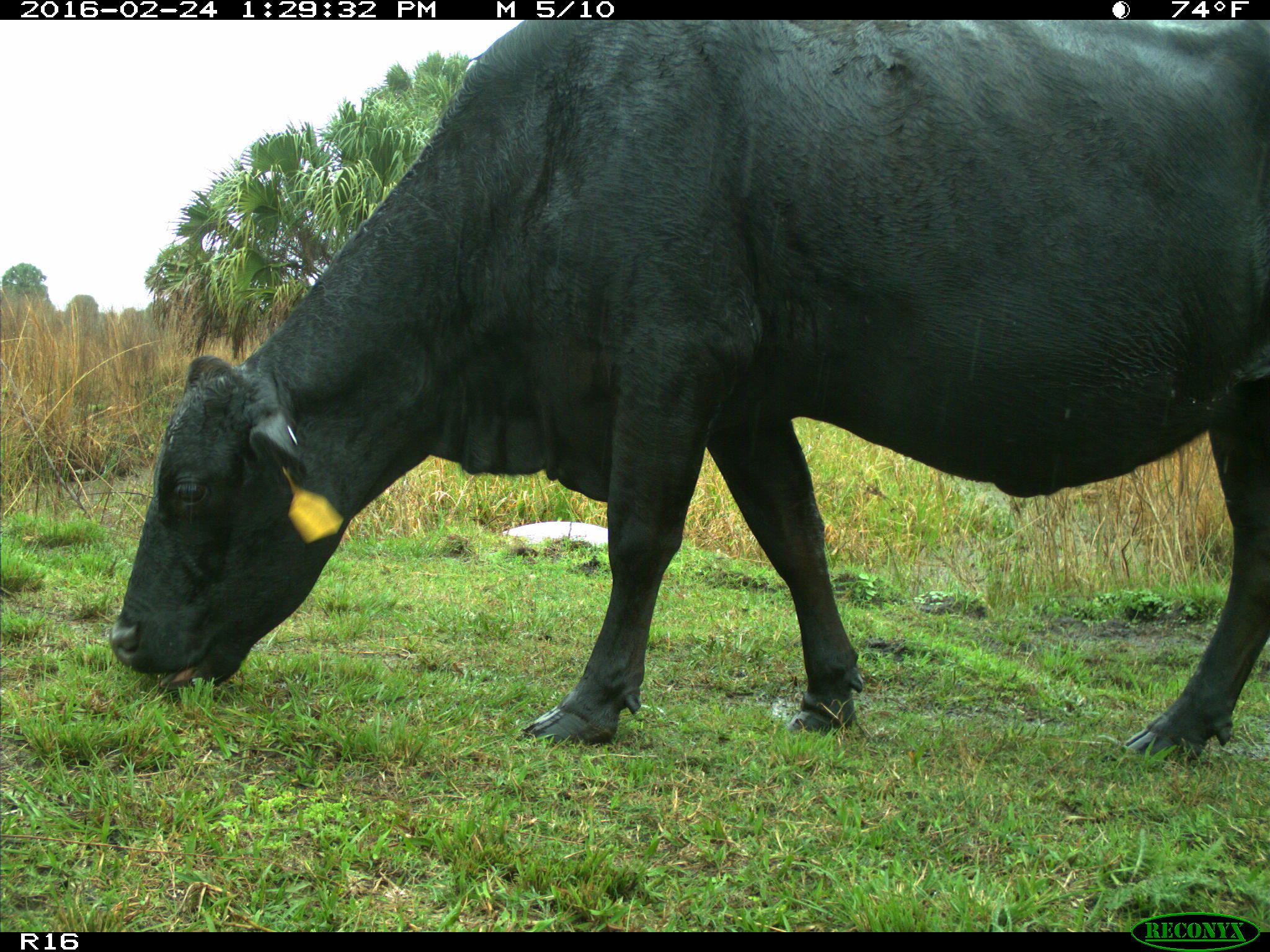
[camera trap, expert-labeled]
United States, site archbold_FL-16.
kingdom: Animalia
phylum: Chordata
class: Mammalia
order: Artiodactyla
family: Bovidae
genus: Bos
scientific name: Bos taurus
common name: domestic cow